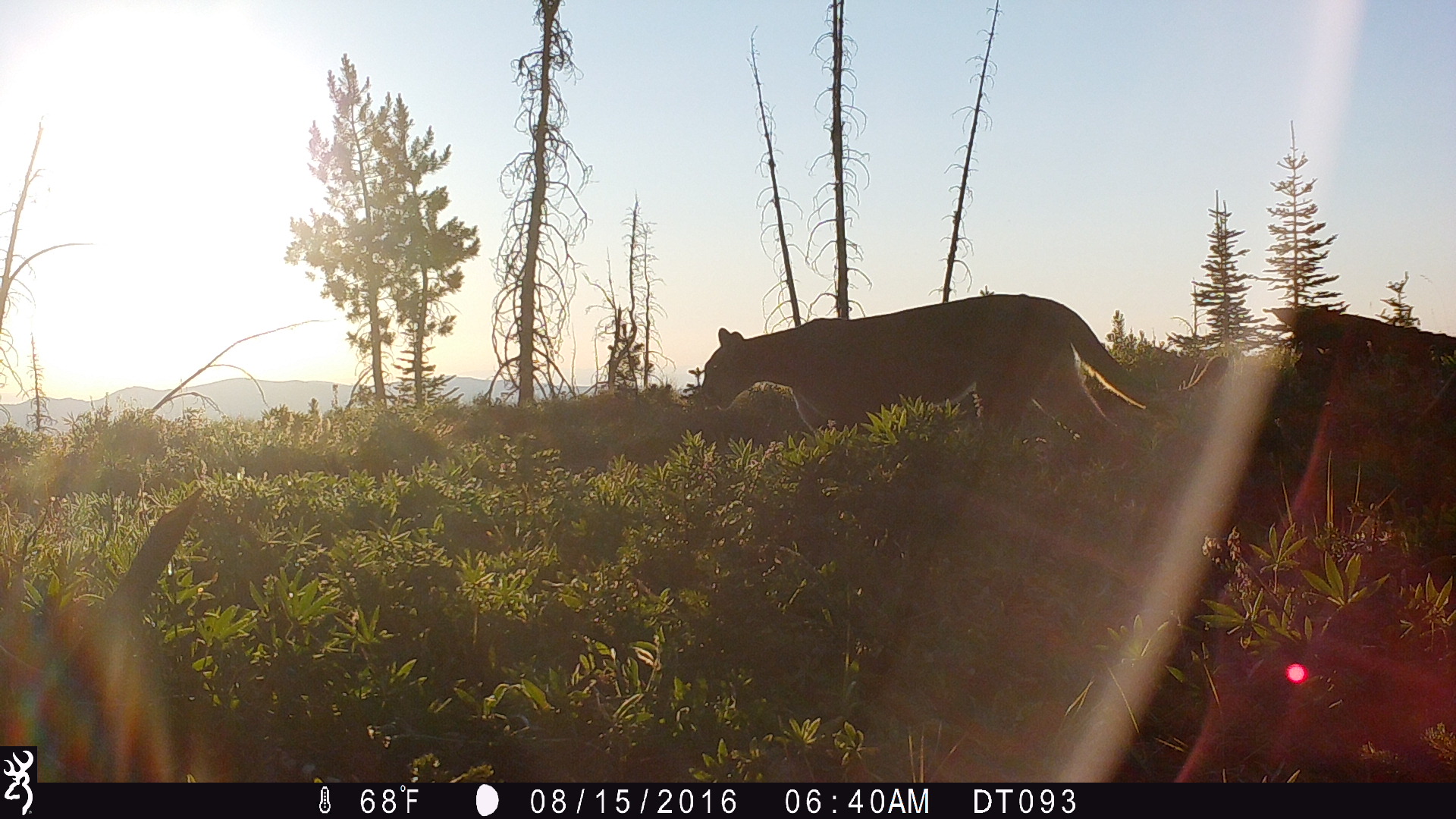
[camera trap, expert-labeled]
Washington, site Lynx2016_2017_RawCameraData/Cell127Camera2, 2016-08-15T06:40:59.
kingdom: Animalia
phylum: Chordata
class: Mammalia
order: Carnivora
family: Felidae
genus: Puma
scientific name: Puma concolor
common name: mountain lion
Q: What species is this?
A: Puma concolor (mountain lion).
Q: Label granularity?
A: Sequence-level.